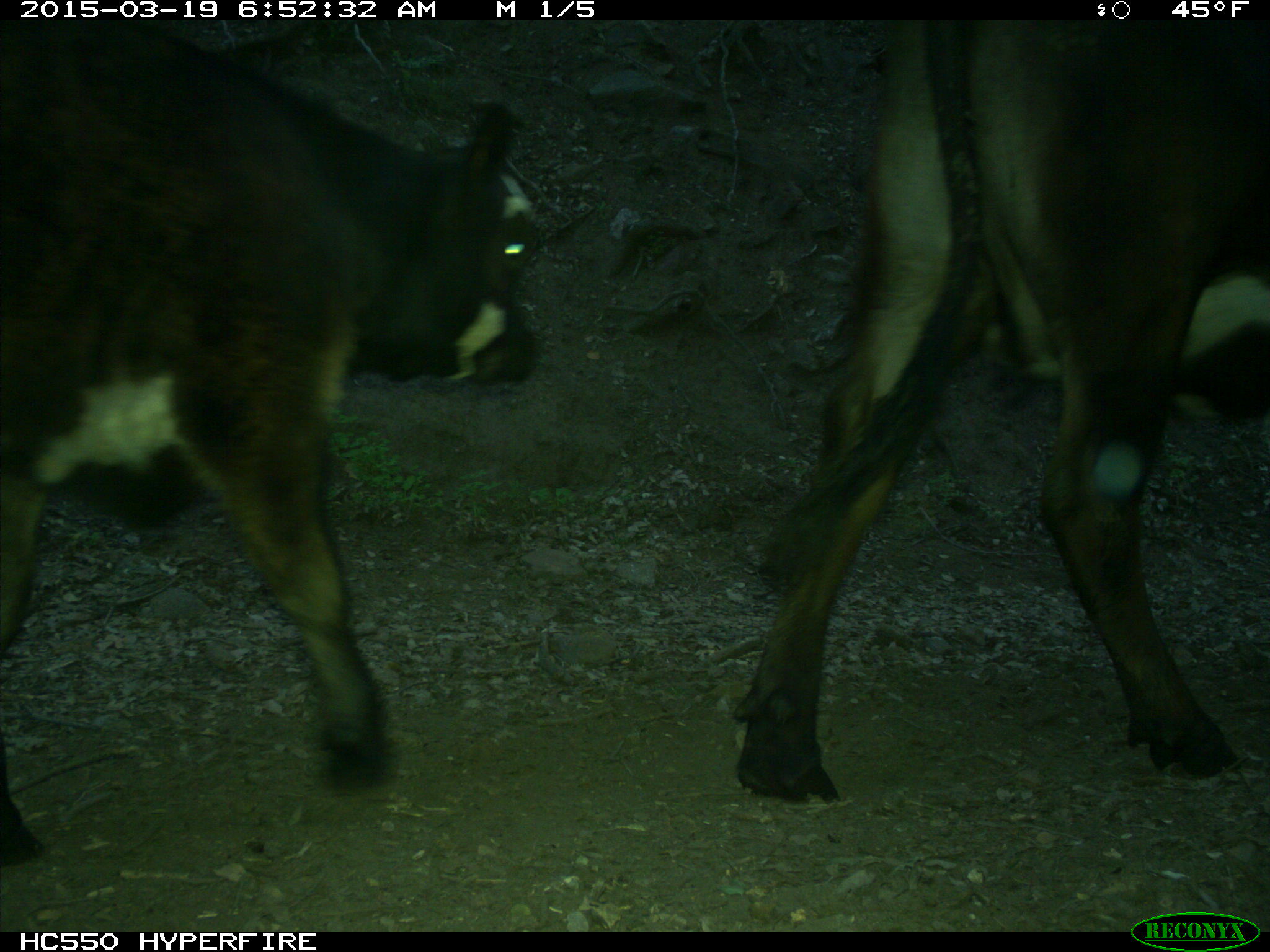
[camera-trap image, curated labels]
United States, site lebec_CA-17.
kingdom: Animalia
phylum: Chordata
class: Mammalia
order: Artiodactyla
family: Bovidae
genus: Bos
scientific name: Bos taurus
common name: domestic cow